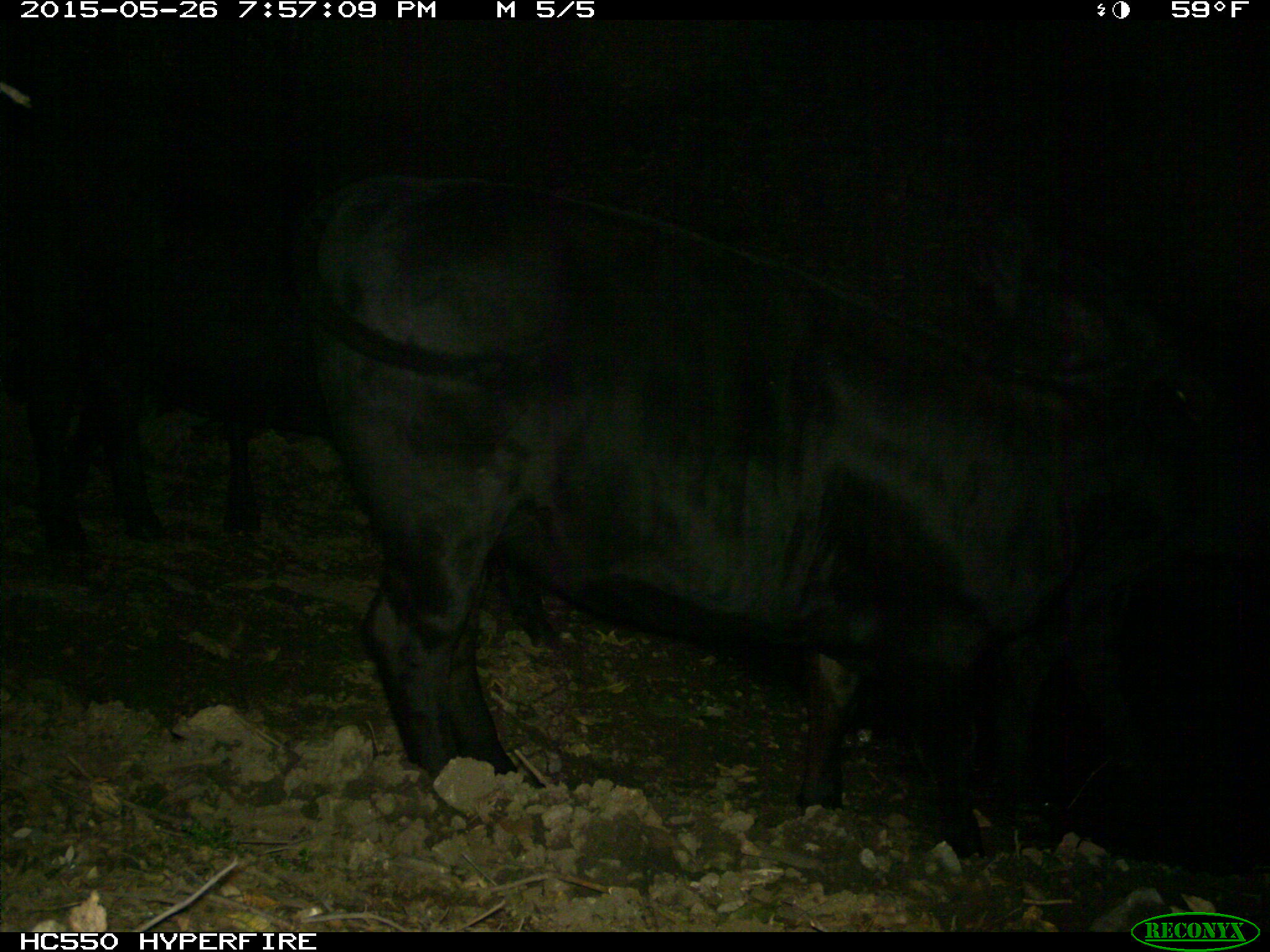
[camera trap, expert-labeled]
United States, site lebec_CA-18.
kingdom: Animalia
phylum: Chordata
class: Mammalia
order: Artiodactyla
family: Bovidae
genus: Bos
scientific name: Bos taurus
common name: domestic cow